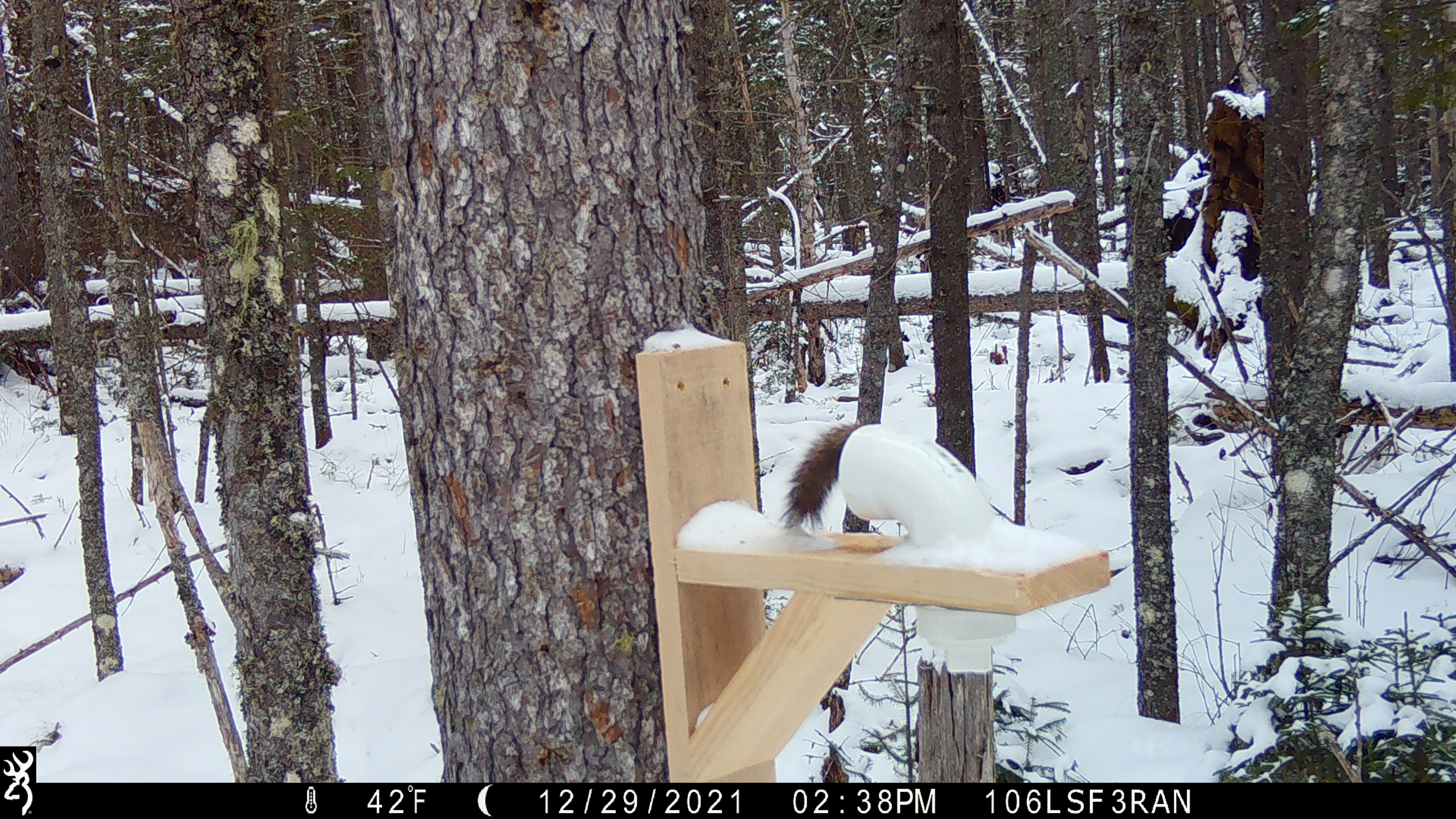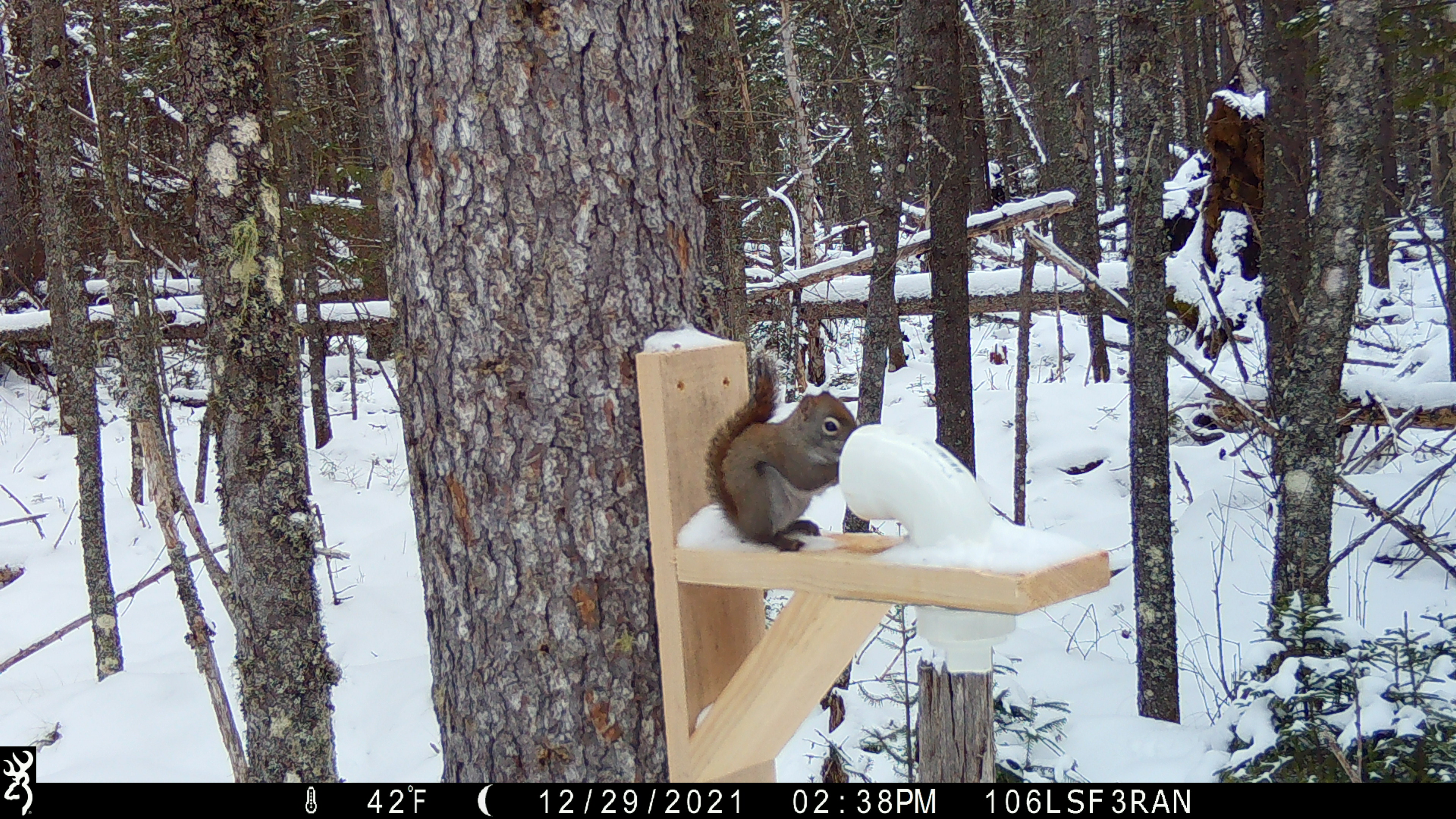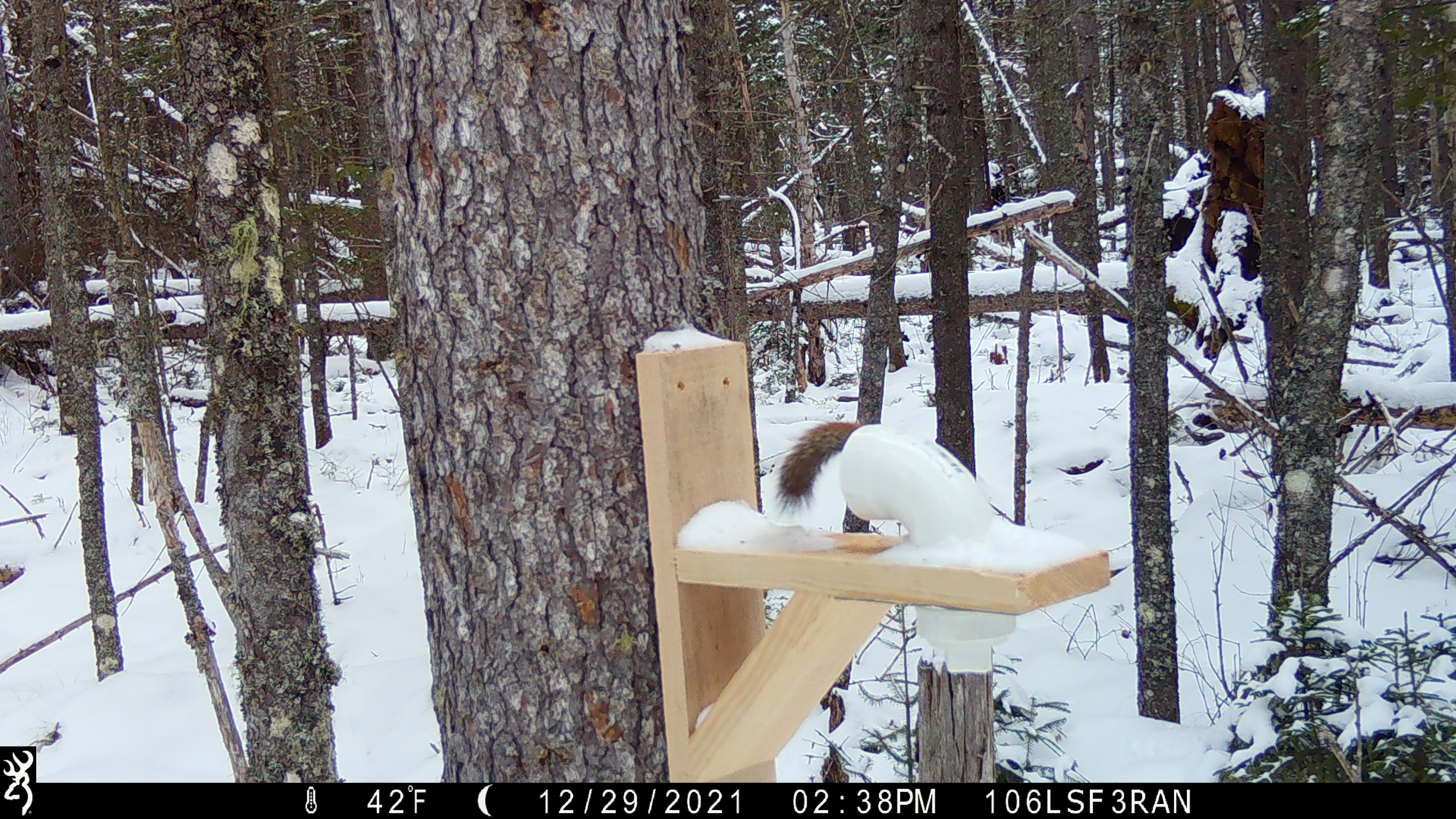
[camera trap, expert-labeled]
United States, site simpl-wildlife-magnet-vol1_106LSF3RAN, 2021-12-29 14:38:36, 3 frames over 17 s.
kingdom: Animalia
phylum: Chordata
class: Mammalia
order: Rodentia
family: Sciuridae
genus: Tamiasciurus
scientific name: Tamiasciurus hudsonicus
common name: red squirrel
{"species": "red squirrel (Tamiasciurus hudsonicus)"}